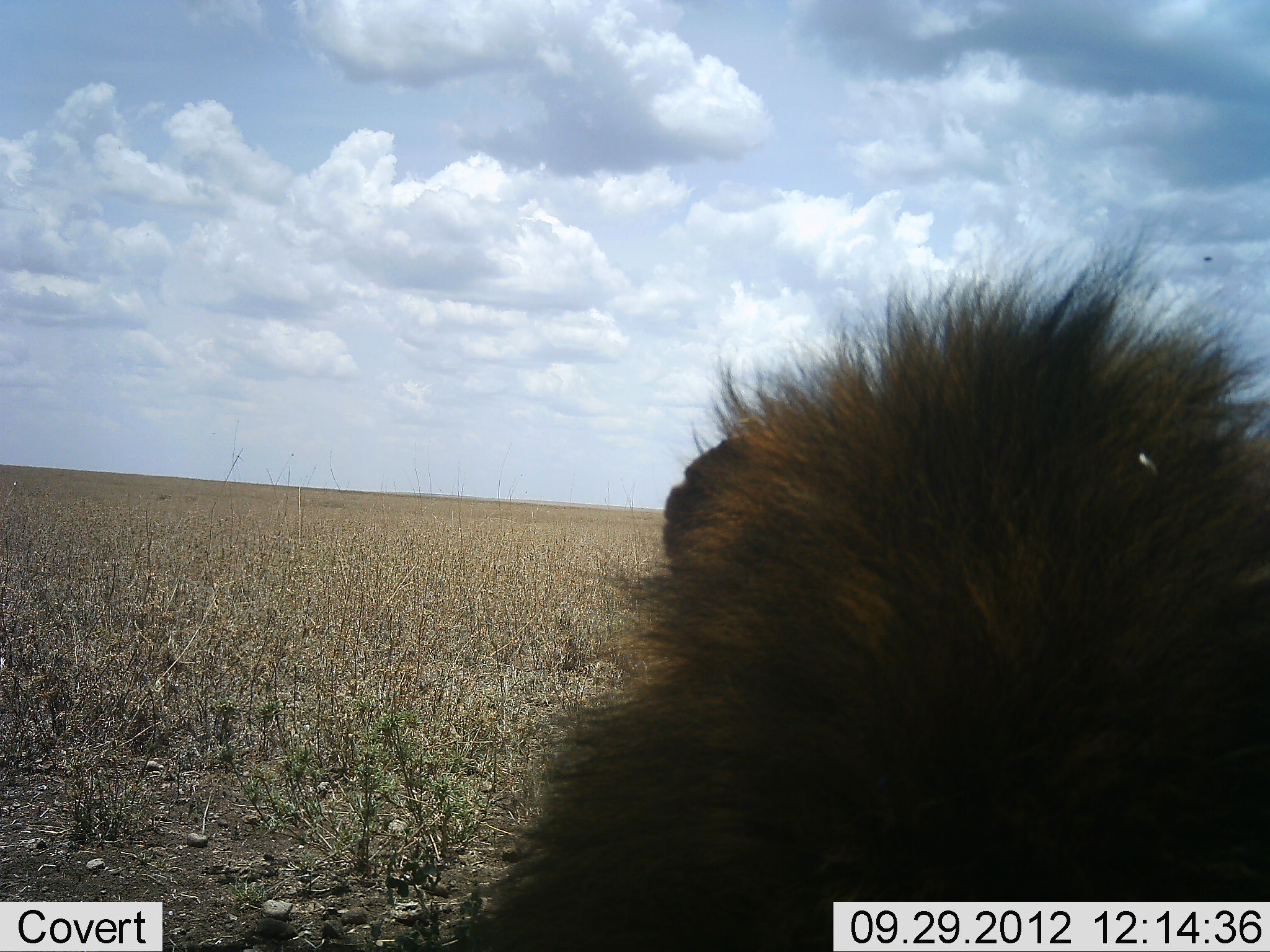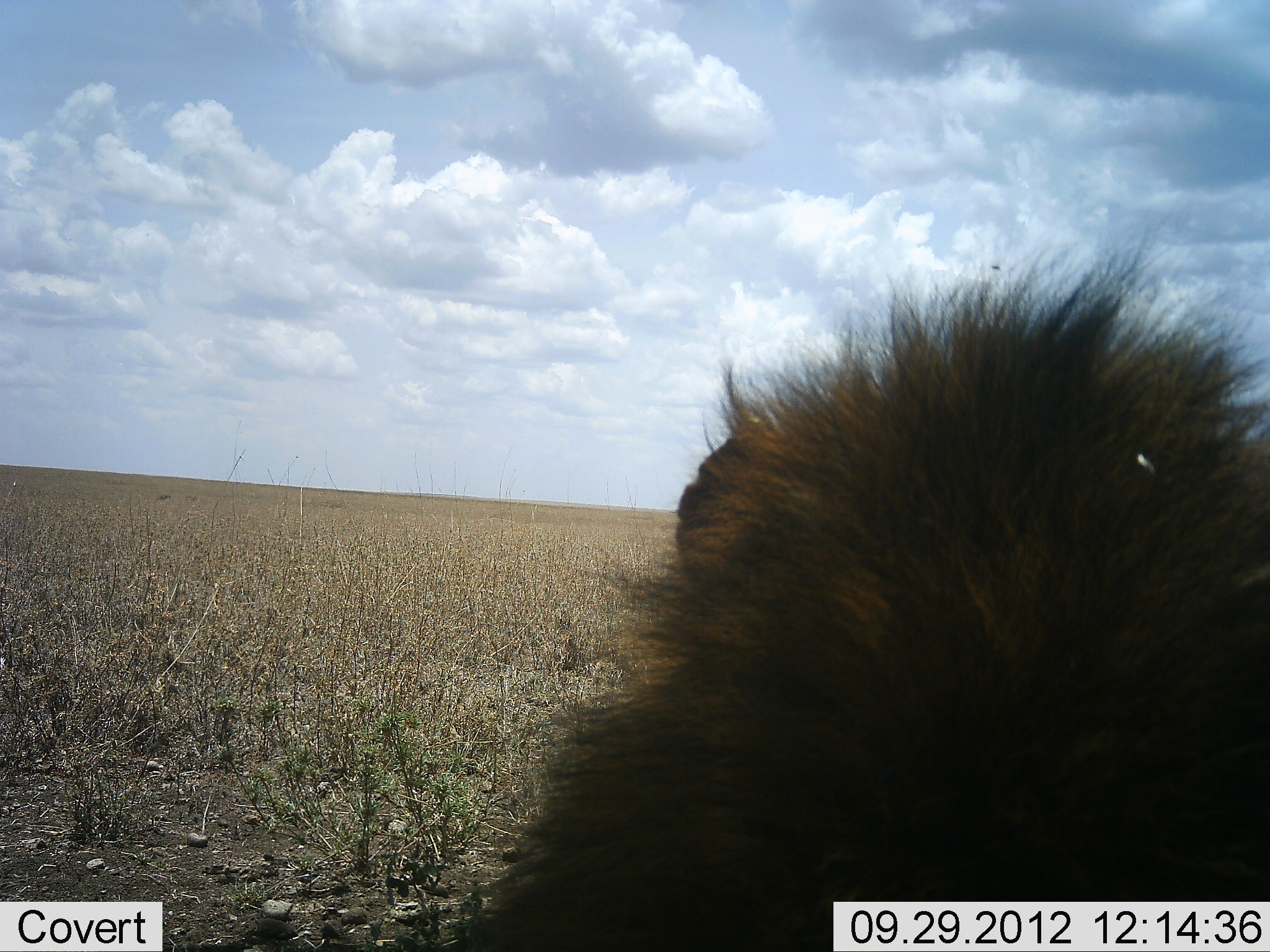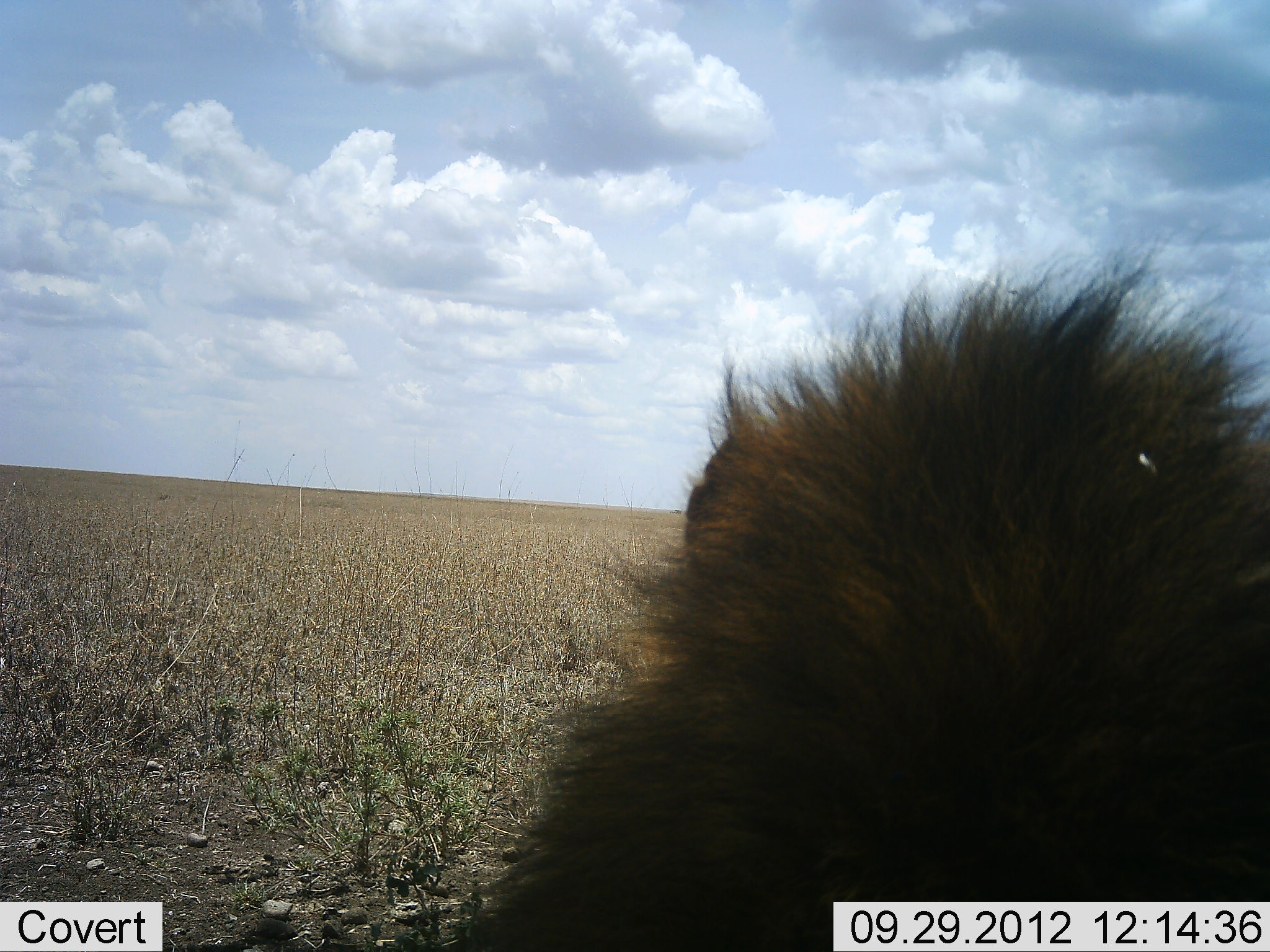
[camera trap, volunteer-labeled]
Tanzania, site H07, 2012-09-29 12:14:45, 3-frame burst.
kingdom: Animalia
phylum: Chordata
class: Mammalia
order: Carnivora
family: Felidae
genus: Panthera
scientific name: Panthera leo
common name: lion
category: lionmale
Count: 1.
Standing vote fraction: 60%.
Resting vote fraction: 50%.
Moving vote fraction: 0%.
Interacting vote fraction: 0%.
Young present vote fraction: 0%.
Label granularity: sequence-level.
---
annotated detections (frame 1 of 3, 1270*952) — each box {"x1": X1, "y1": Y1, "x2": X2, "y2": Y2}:
animal: {"x1": 431, "y1": 218, "x2": 1270, "y2": 952}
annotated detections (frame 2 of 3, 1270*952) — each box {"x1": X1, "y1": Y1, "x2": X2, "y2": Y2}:
animal: {"x1": 471, "y1": 242, "x2": 1270, "y2": 952}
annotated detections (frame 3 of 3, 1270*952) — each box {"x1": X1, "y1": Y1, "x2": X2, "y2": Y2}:
animal: {"x1": 460, "y1": 246, "x2": 1270, "y2": 952}